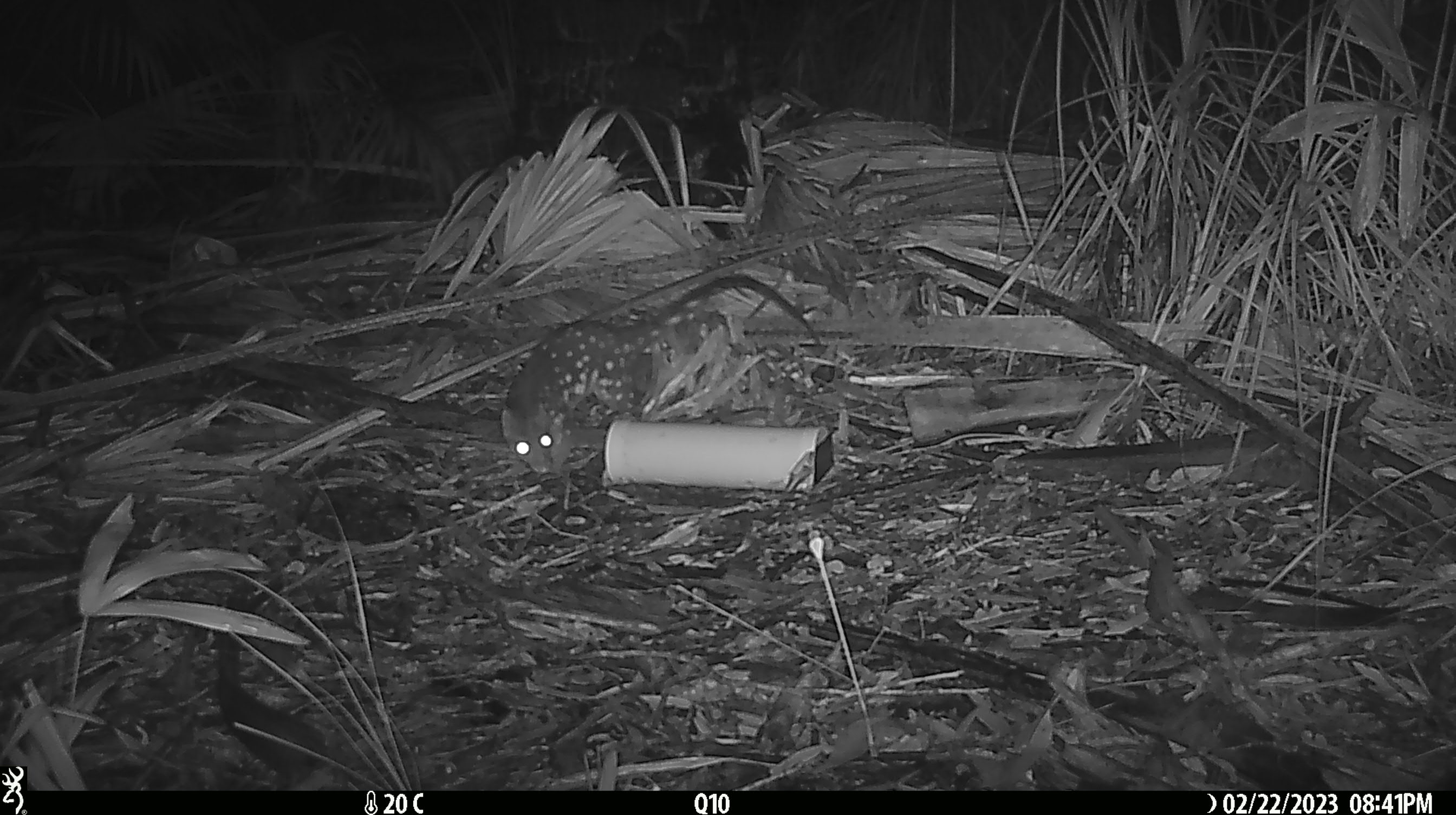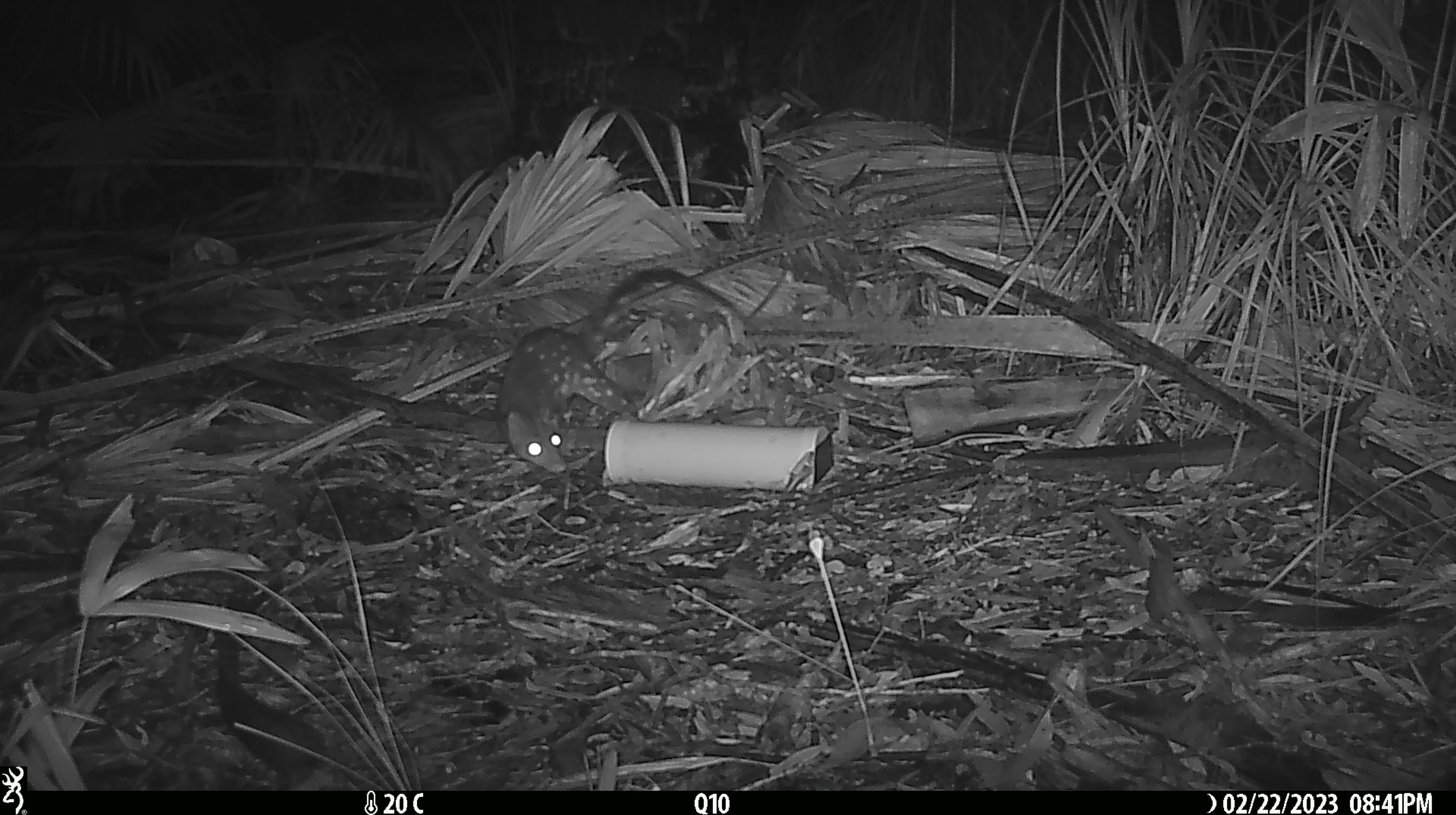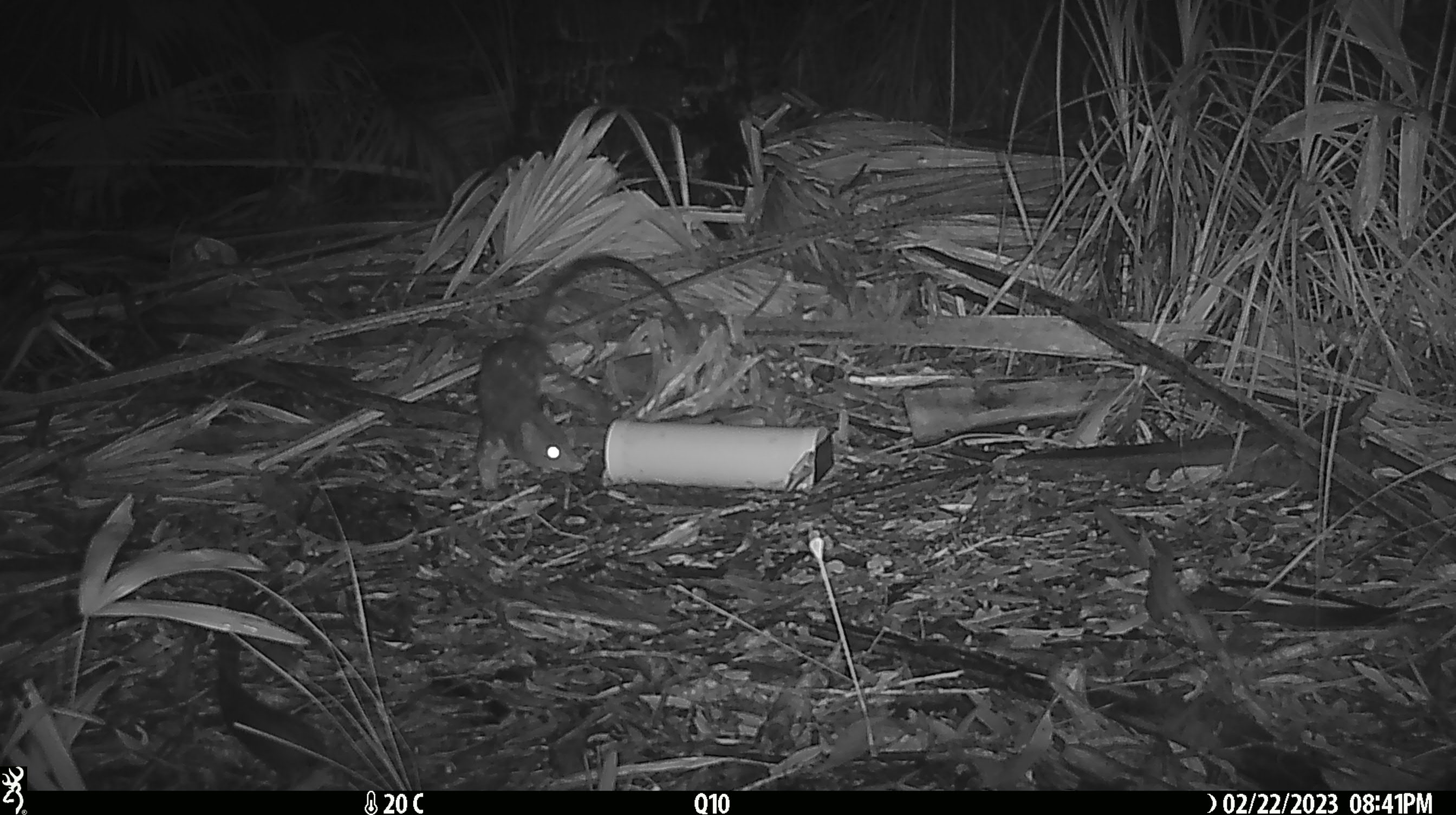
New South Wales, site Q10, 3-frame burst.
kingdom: Animalia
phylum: Chordata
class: Mammalia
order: Dasyuromorphia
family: Dasyuridae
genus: Dasyurus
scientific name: Dasyurus maculatus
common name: spotted-tailed quoll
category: quoll